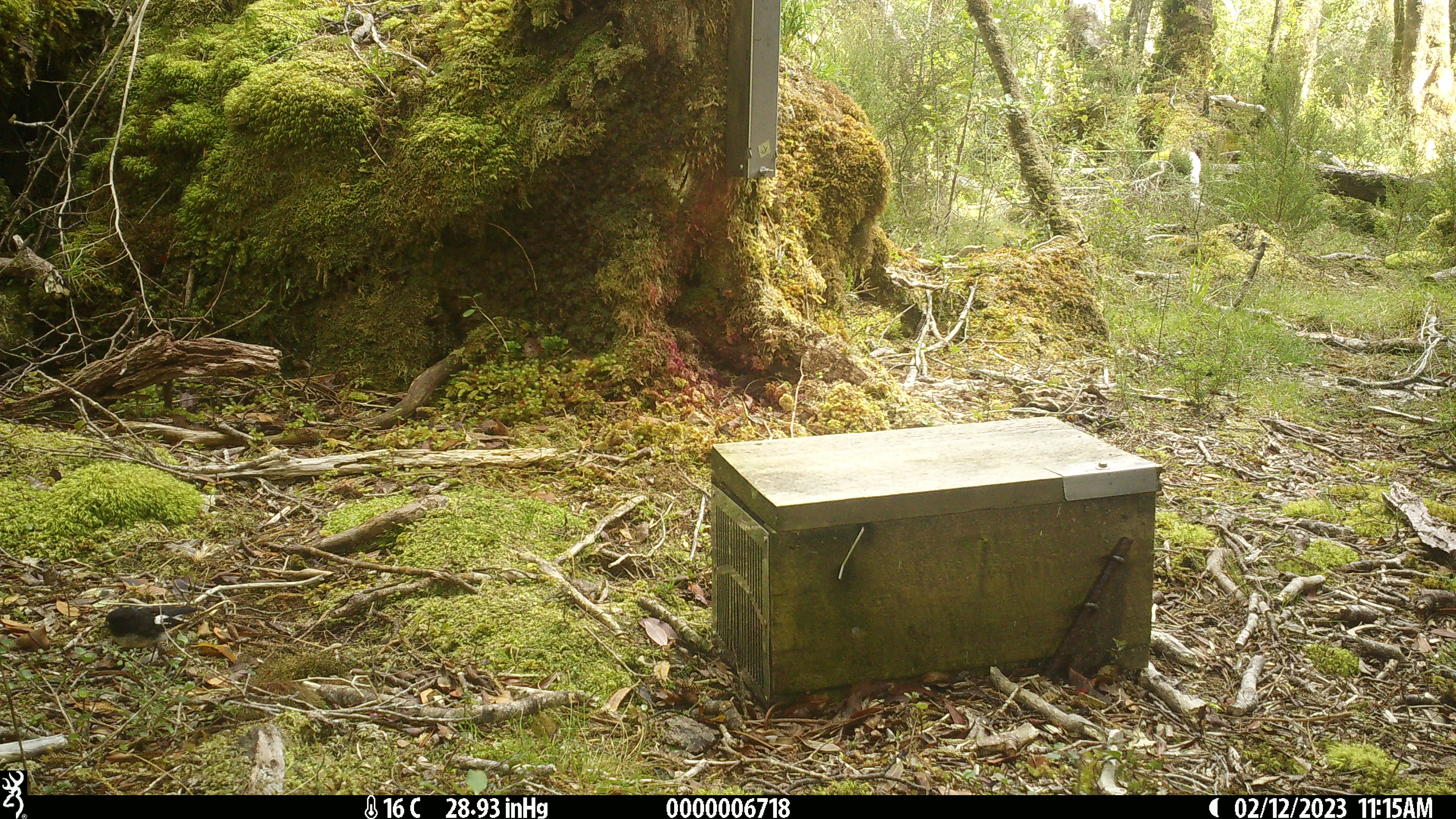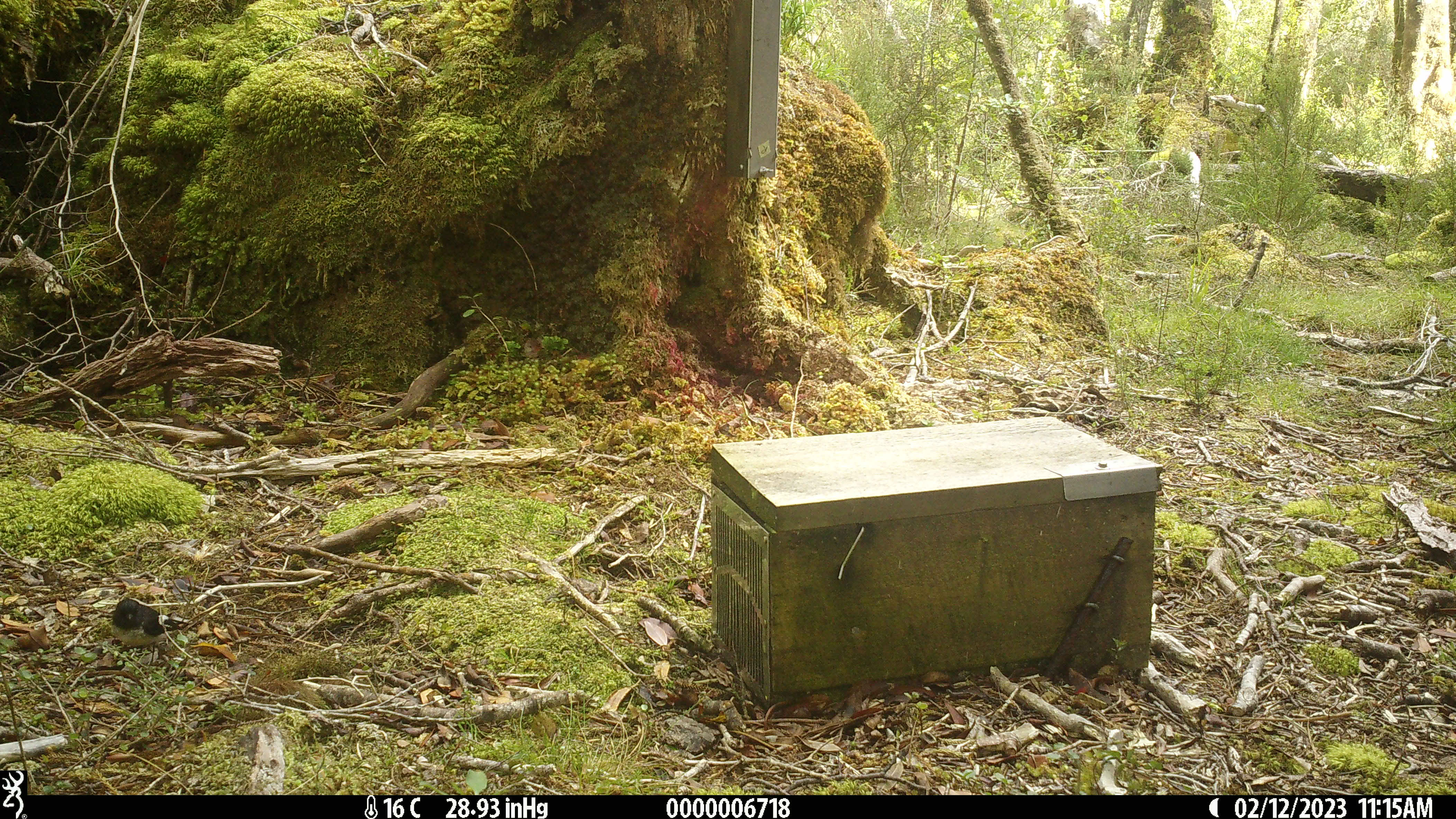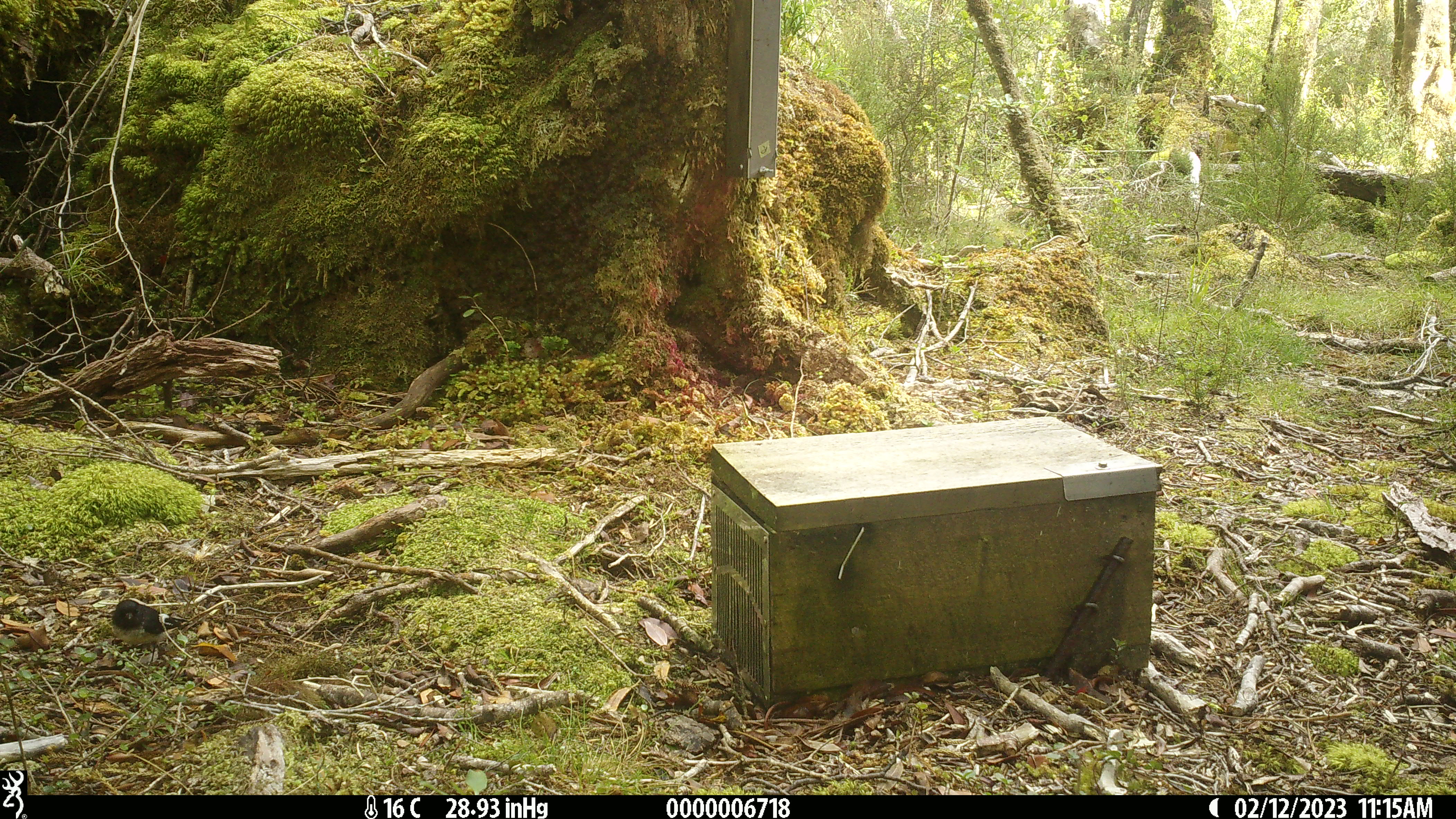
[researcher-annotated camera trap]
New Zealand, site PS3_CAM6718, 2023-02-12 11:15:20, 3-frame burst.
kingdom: Animalia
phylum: Chordata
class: Aves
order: Passeriformes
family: Petroicidae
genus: Petroica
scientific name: Petroica macrocephala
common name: tomtit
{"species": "tomtit (Petroica macrocephala)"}